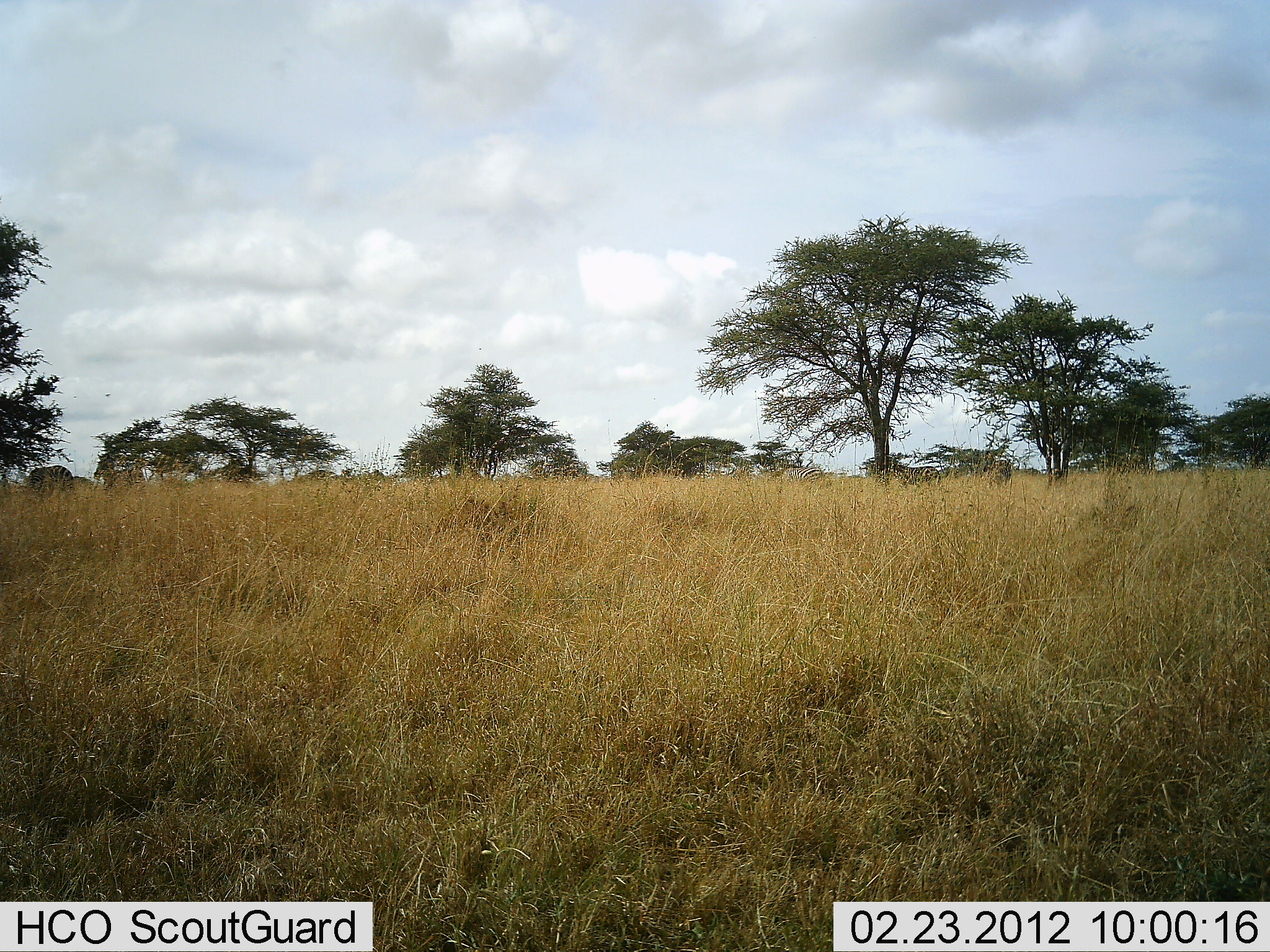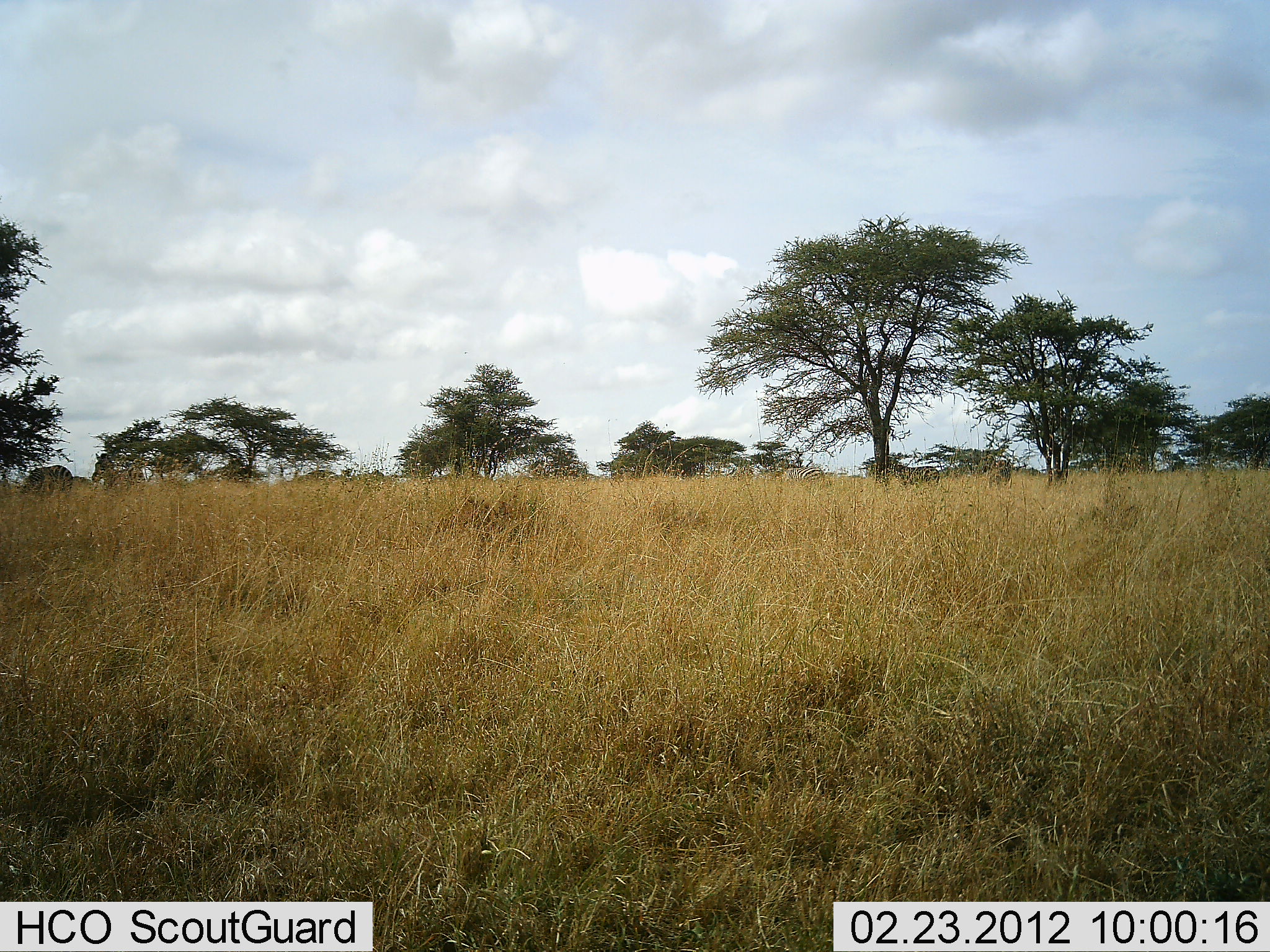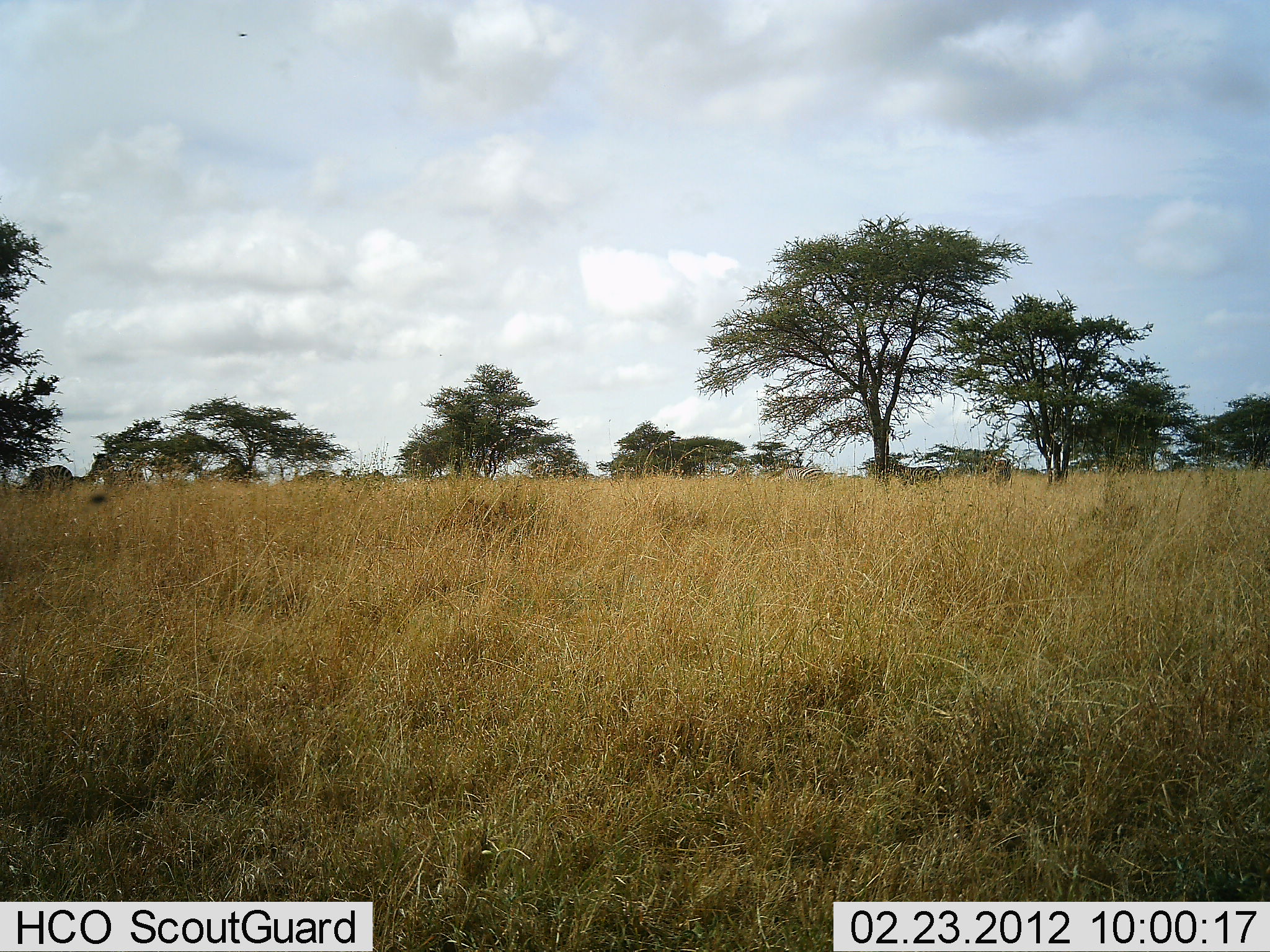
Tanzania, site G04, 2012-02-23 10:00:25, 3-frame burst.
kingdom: Animalia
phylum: Chordata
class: Mammalia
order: Perissodactyla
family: Equidae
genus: Equus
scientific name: Equus quagga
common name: plains zebra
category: zebra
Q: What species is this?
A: Zebra (plains zebra) (Equus quagga).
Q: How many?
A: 3.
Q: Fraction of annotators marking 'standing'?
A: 88%.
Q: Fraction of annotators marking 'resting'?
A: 12%.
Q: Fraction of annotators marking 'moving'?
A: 0%.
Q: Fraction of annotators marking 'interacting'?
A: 0%.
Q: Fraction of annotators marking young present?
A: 0%.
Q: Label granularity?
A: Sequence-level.